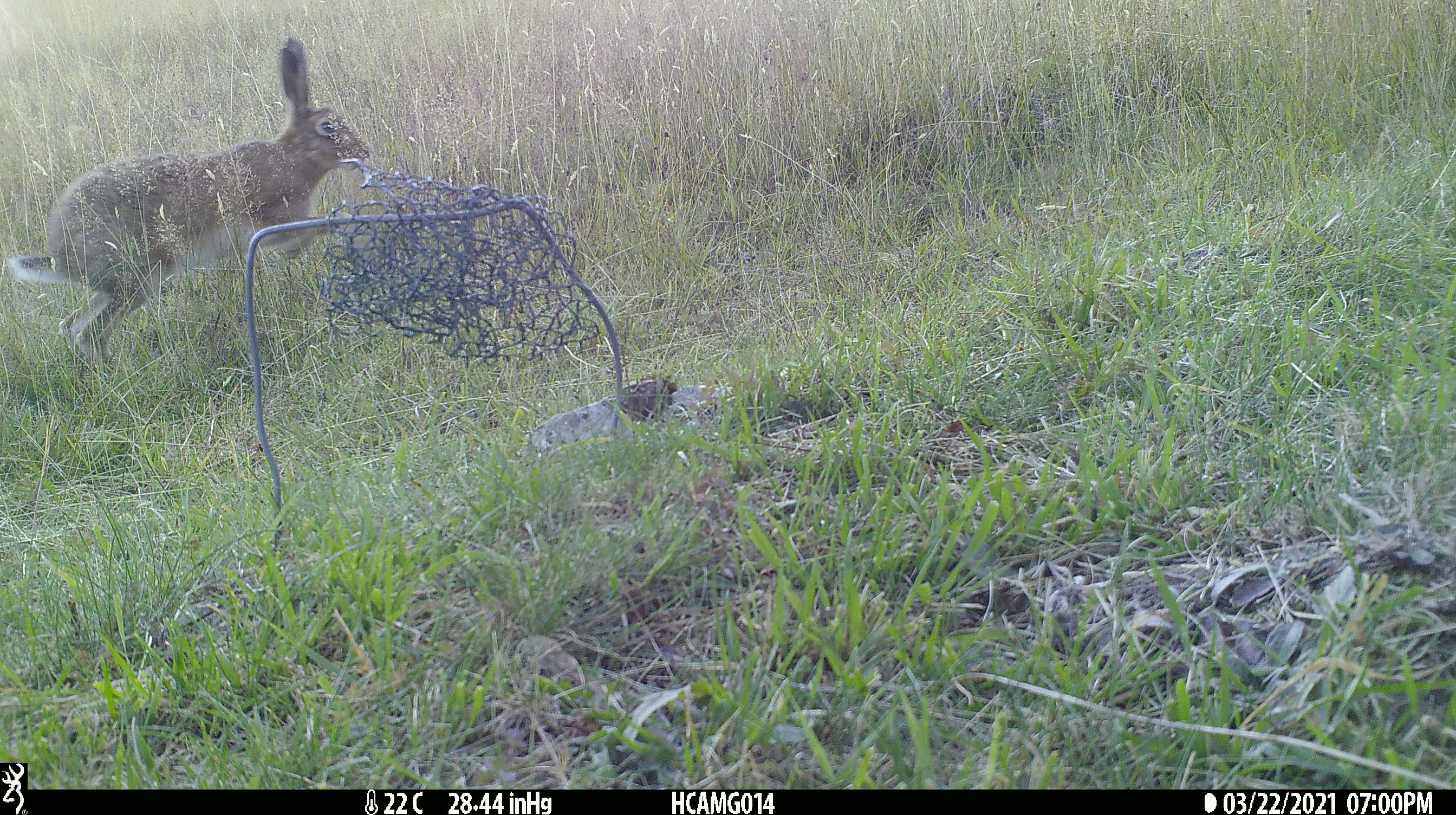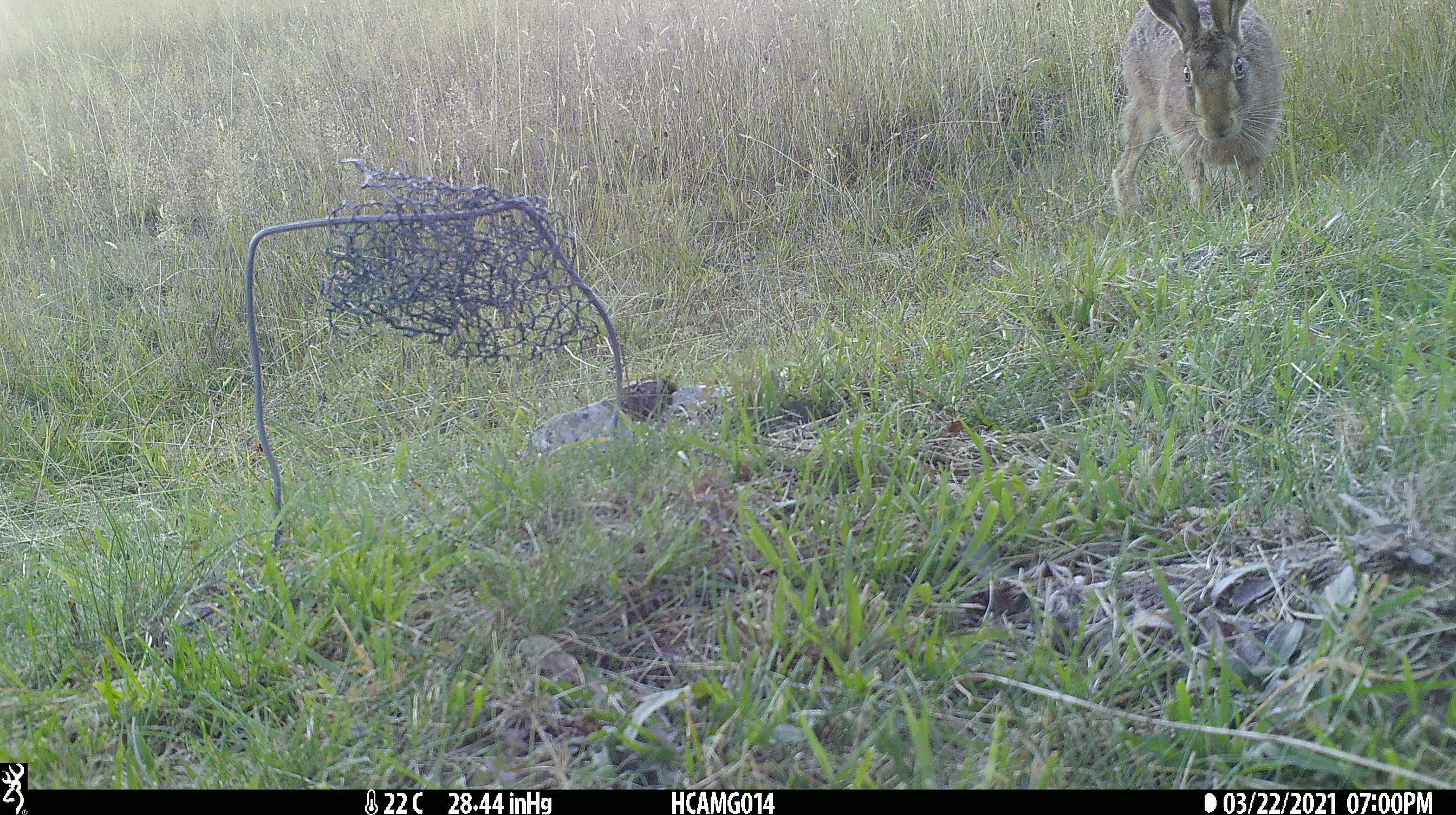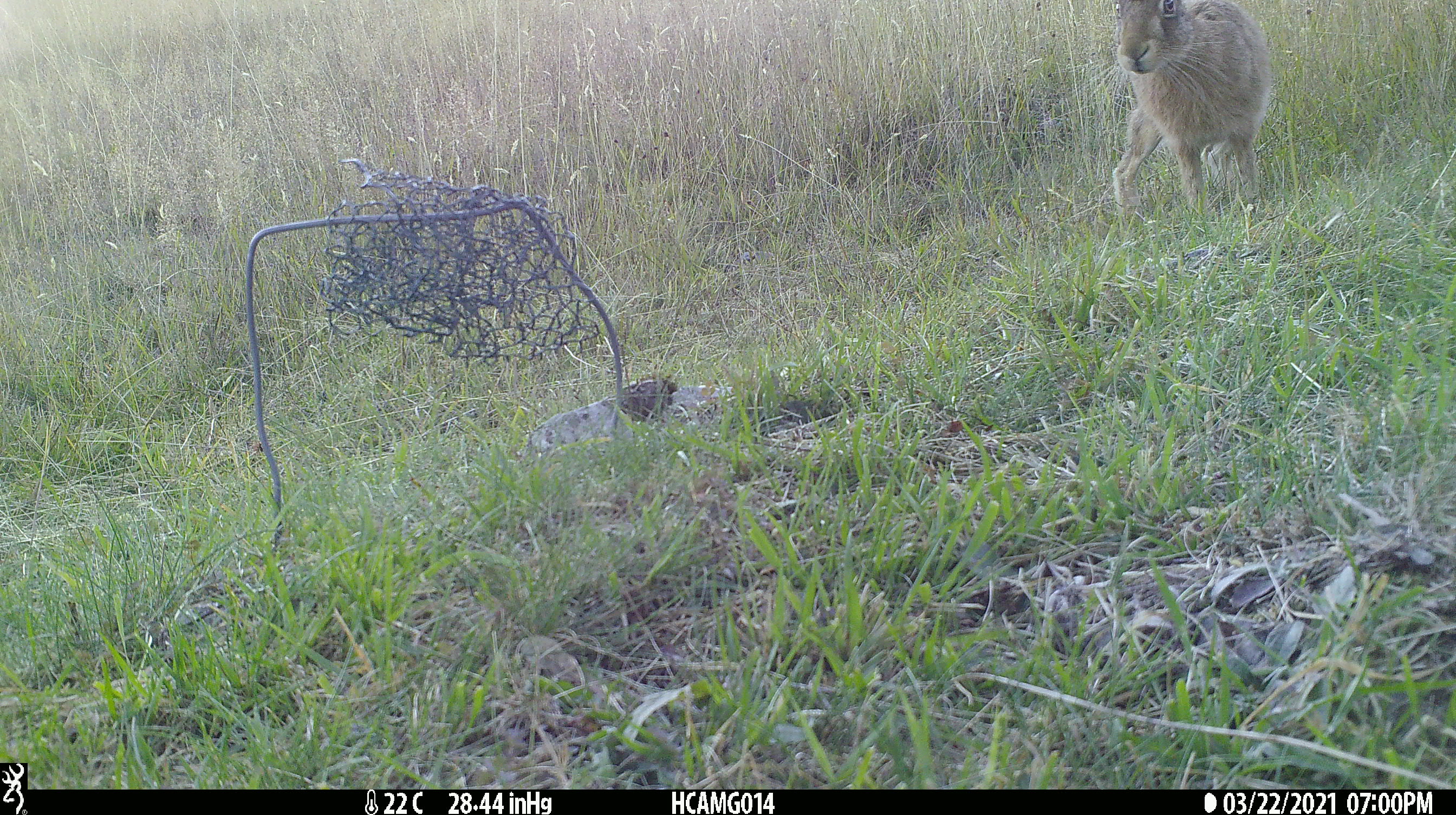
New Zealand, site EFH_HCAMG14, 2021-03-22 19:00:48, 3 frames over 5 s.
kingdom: Animalia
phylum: Chordata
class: Mammalia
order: Lagomorpha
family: Leporidae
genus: Lepus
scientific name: Lepus europaeus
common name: brown hare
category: hare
Hare (brown hare) (Lepus europaeus).